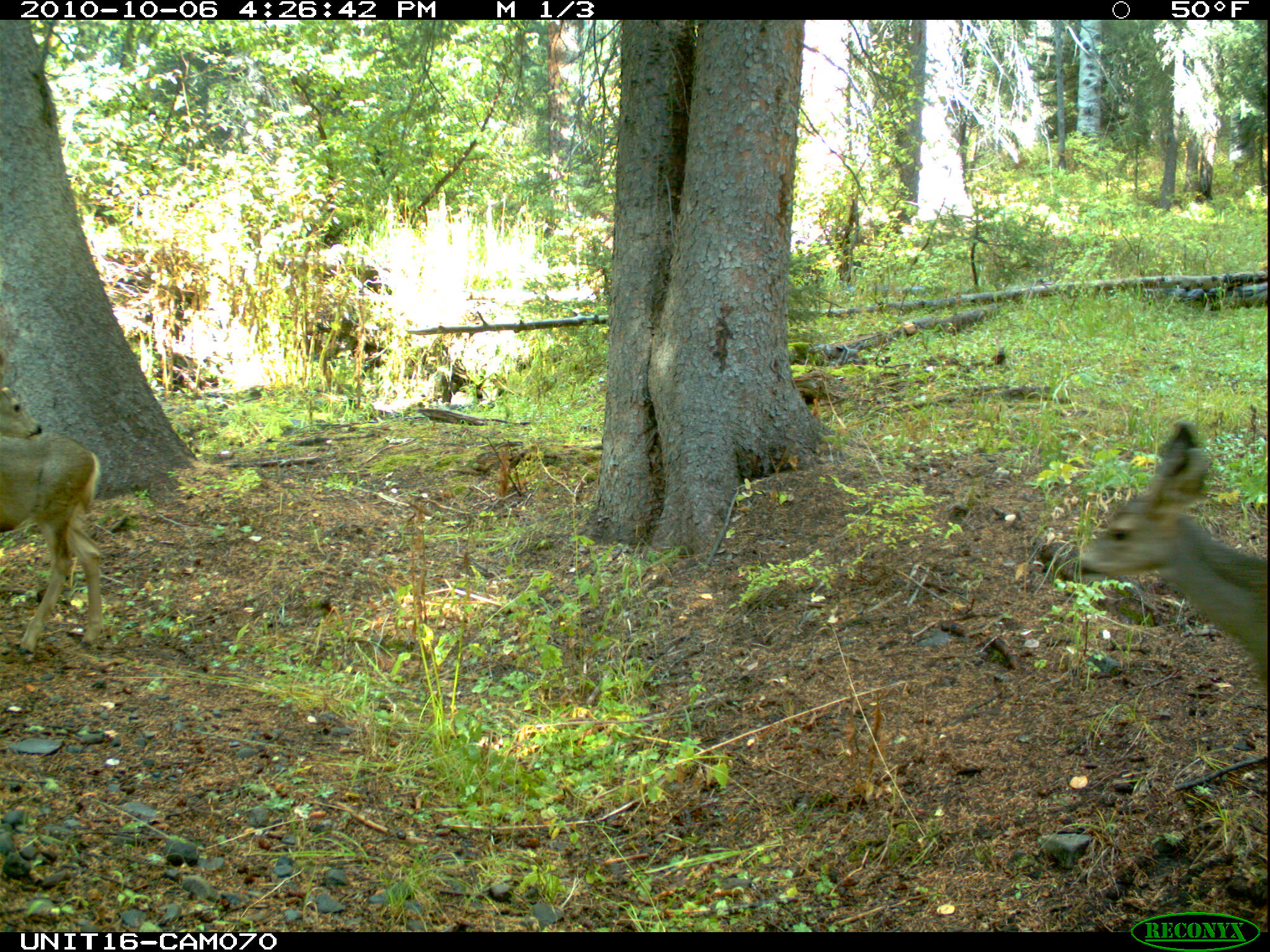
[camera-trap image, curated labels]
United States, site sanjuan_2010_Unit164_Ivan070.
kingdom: Animalia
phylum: Chordata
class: Mammalia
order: Artiodactyla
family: Cervidae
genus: Odocoileus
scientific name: Odocoileus hemionus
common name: mule deer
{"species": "Odocoileus hemionus (mule deer)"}